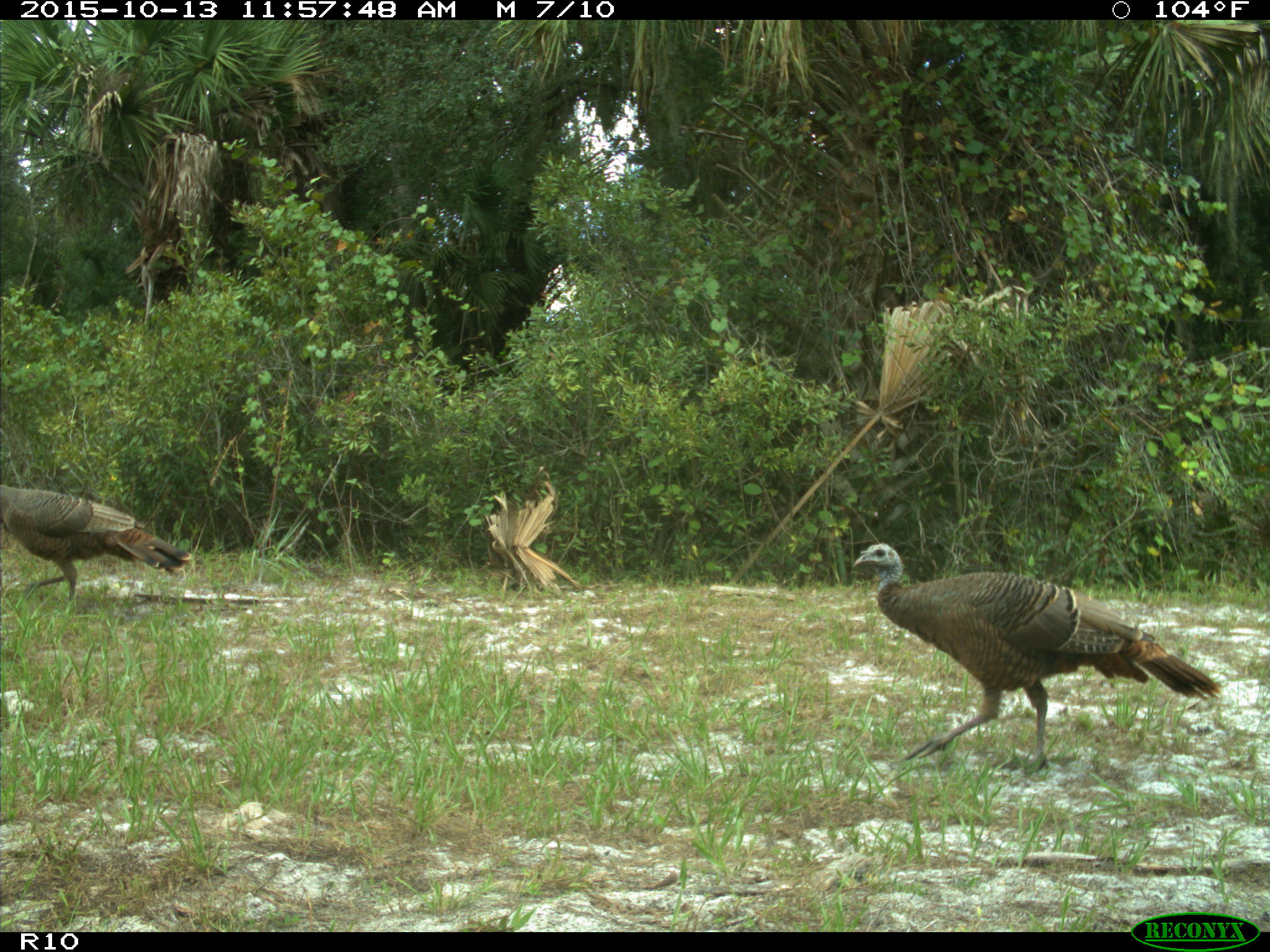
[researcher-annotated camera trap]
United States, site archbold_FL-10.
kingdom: Animalia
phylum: Chordata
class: Aves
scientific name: Aves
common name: birds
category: unidentified bird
Unidentified bird (birds) (Aves).